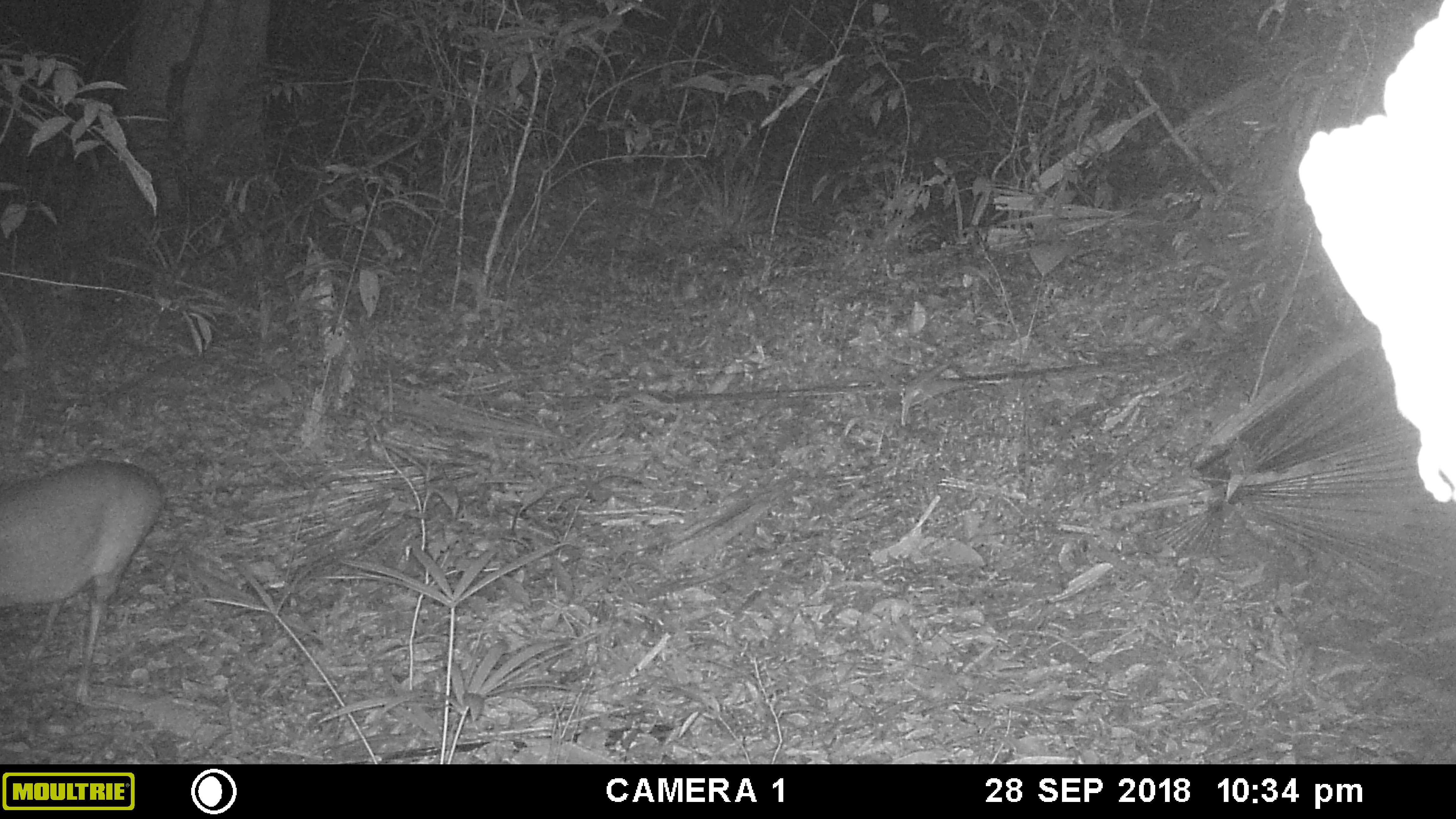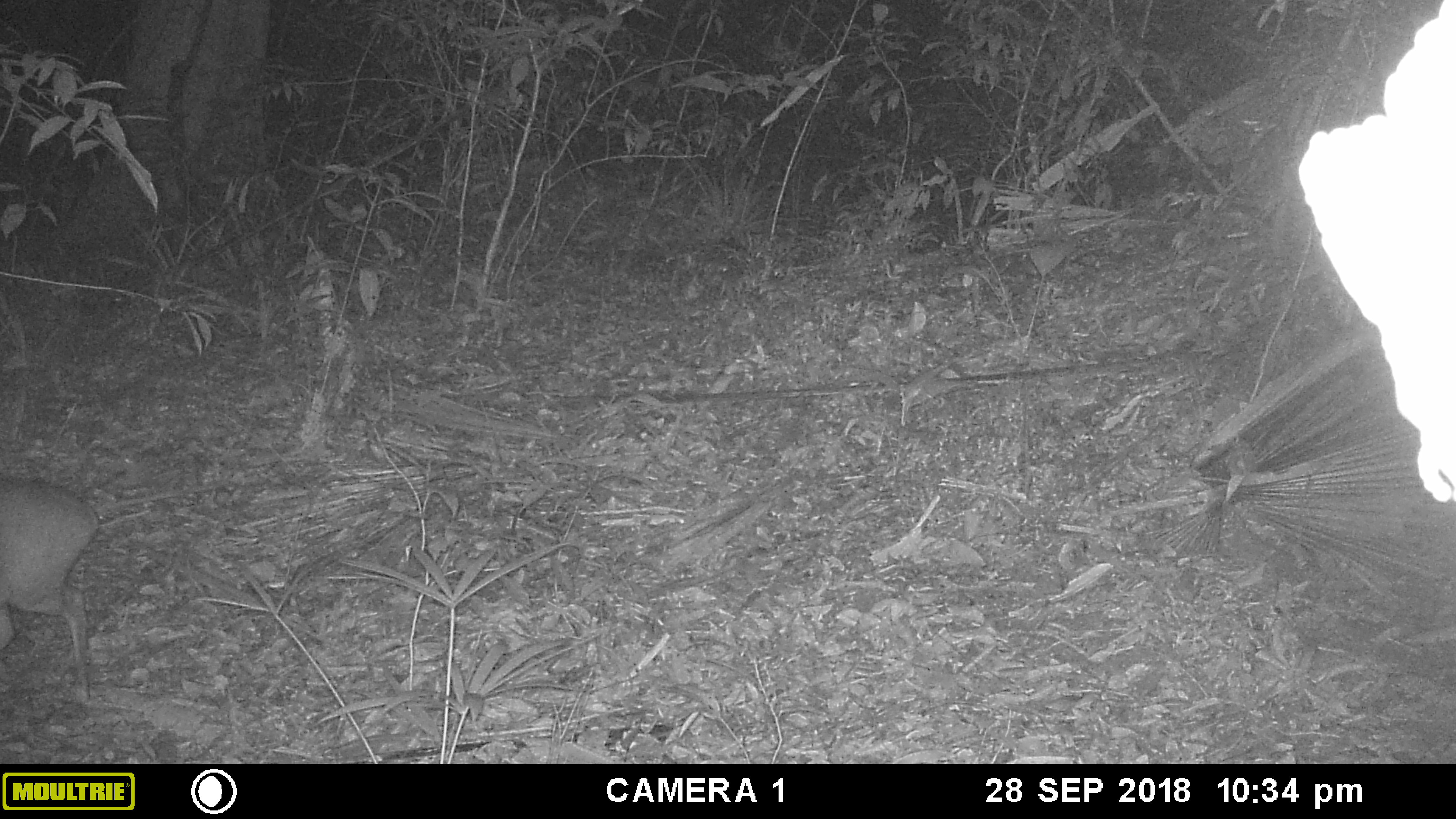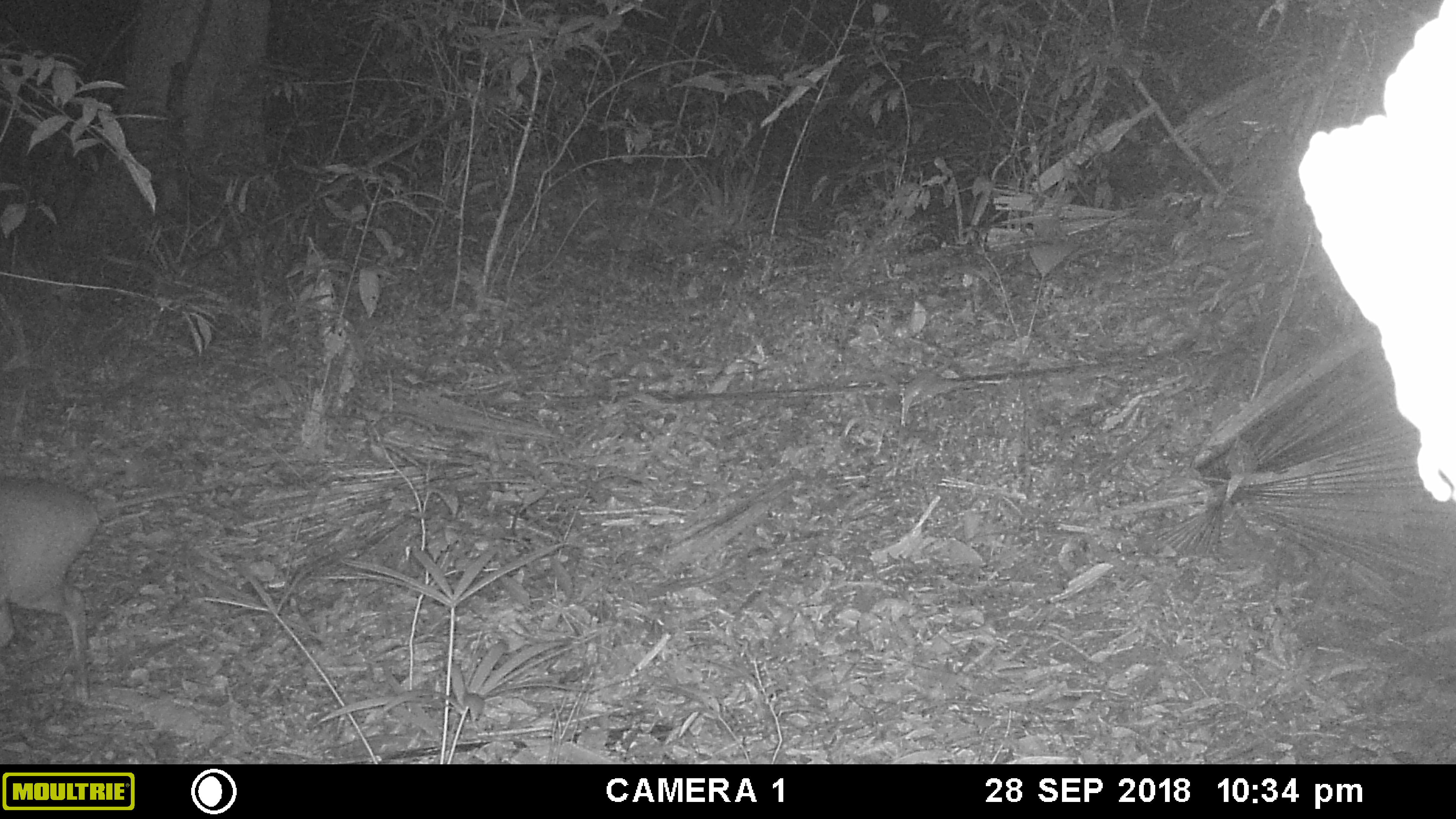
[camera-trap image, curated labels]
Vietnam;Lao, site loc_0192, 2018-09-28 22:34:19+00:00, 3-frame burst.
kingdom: Animalia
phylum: Chordata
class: Mammalia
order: Artiodactyla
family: Cervidae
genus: Muntiacus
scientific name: Muntiacus vuquangensis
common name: large-antlered muntjac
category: large antlered muntjac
Large antlered muntjac (large-antlered muntjac) (Muntiacus vuquangensis). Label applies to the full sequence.